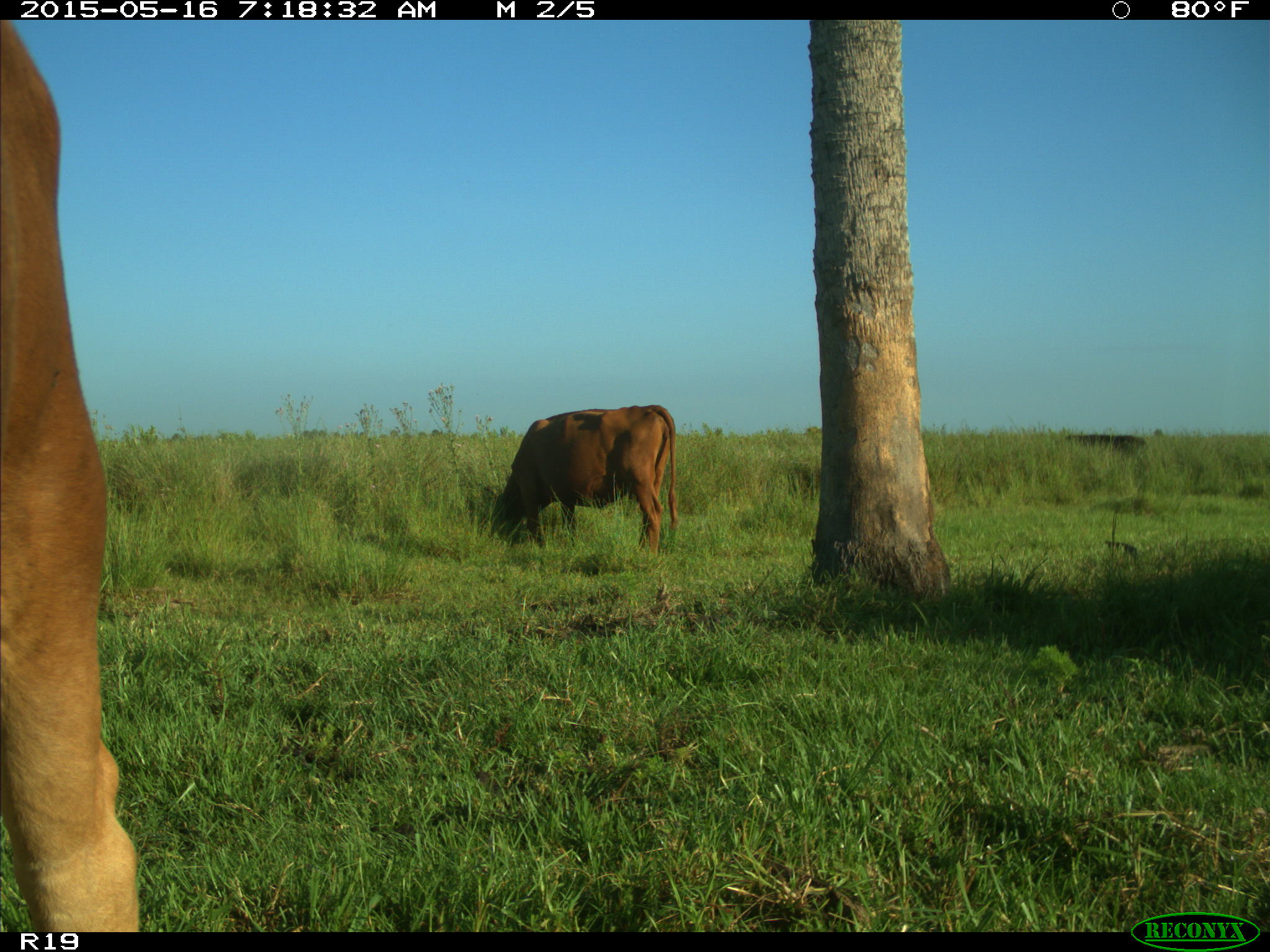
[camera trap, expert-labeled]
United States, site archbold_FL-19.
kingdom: Animalia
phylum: Chordata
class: Mammalia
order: Artiodactyla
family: Bovidae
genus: Bos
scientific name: Bos taurus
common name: domestic cow